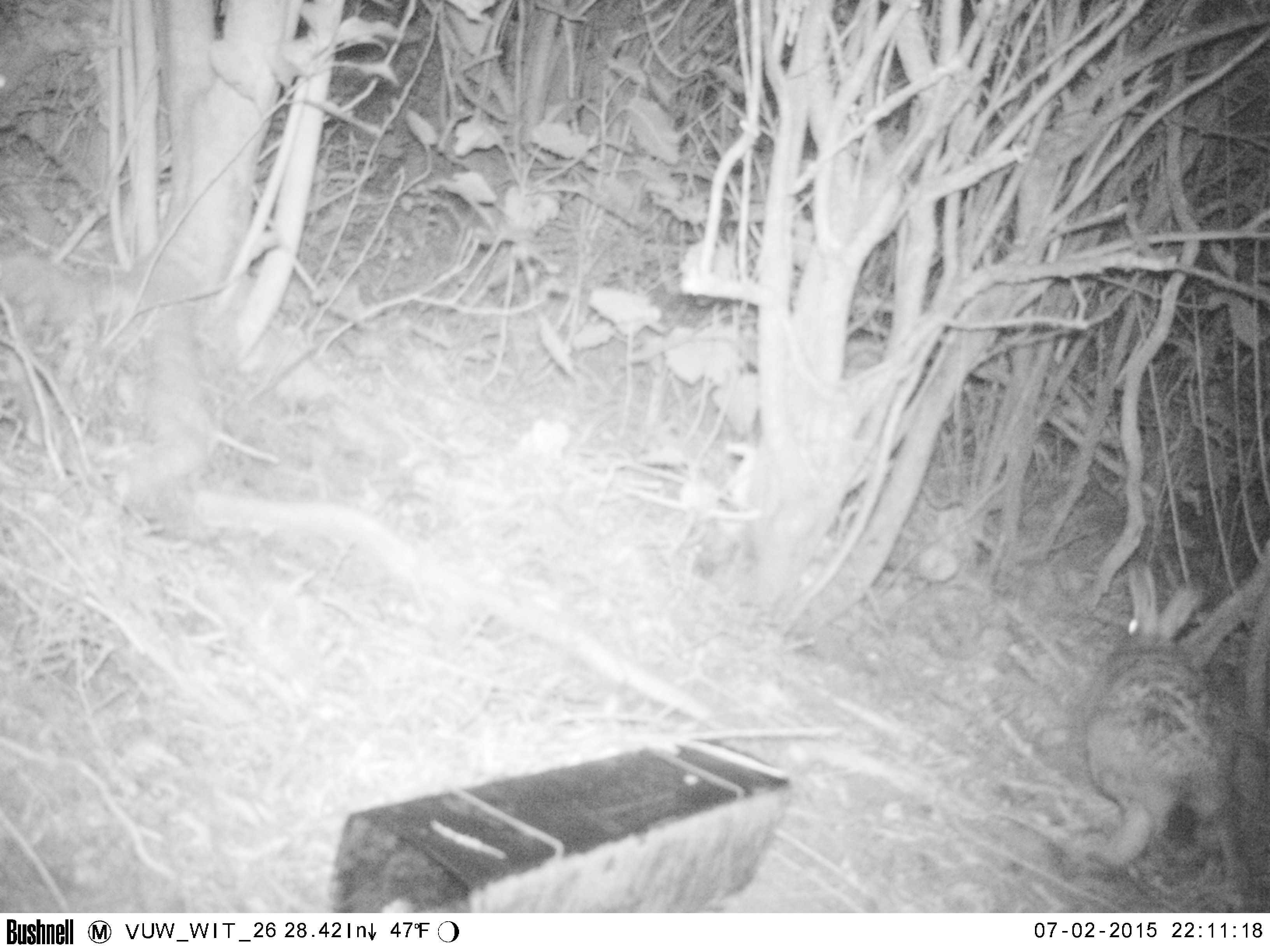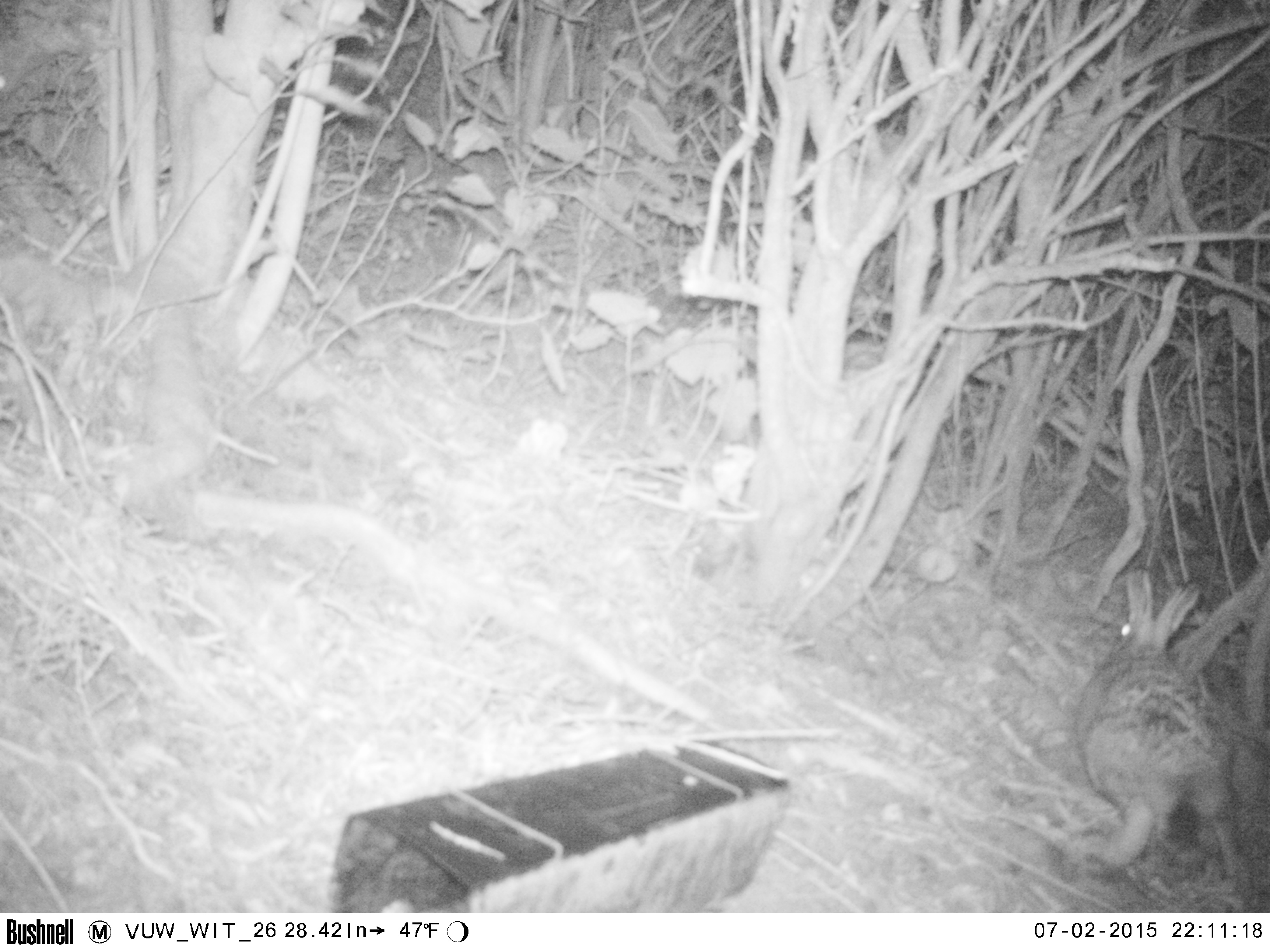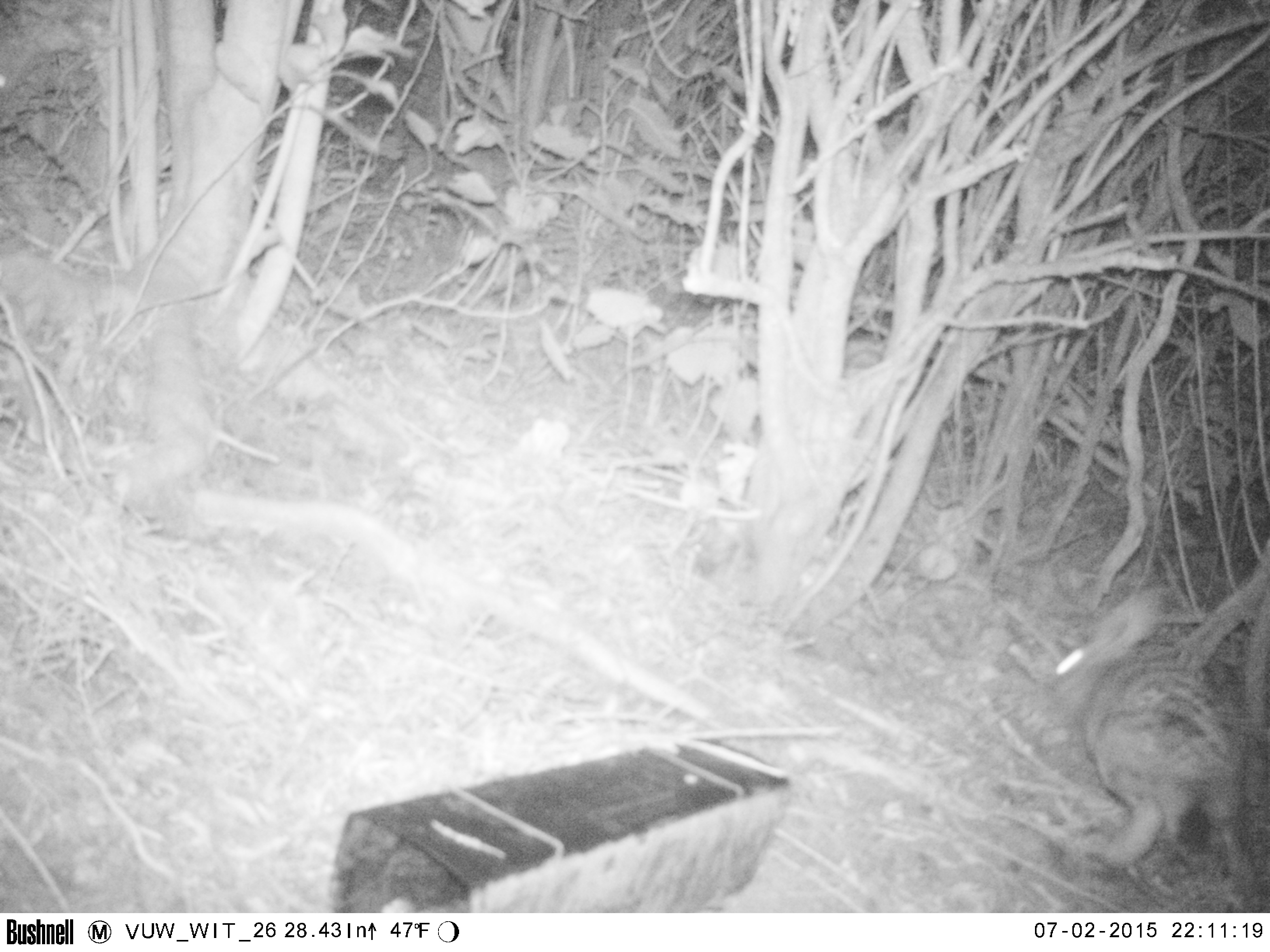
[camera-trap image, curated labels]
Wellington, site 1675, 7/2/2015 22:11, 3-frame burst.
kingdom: Animalia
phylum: Chordata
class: Mammalia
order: Lagomorpha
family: Leporidae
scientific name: Leporidae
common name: rabbit